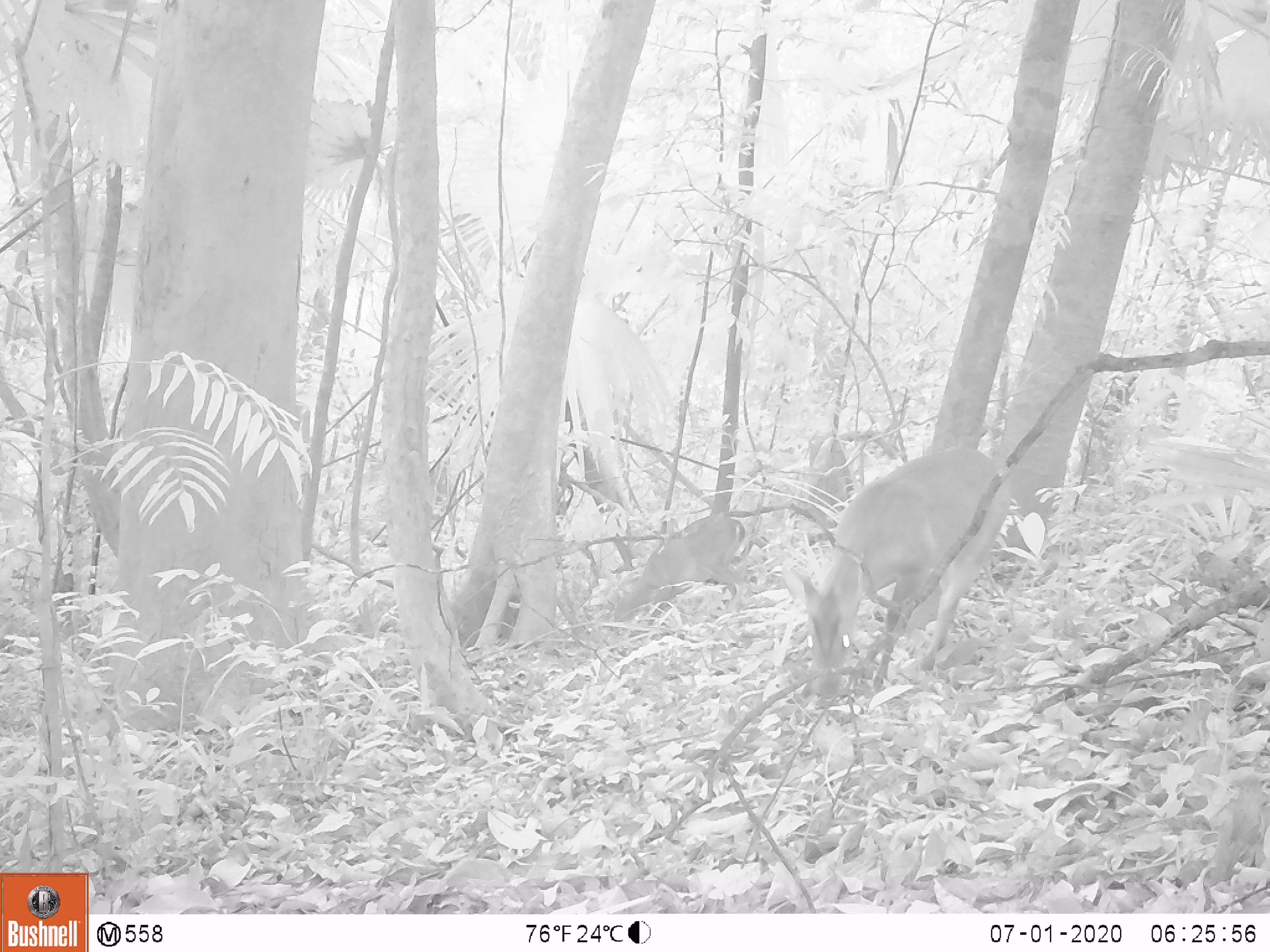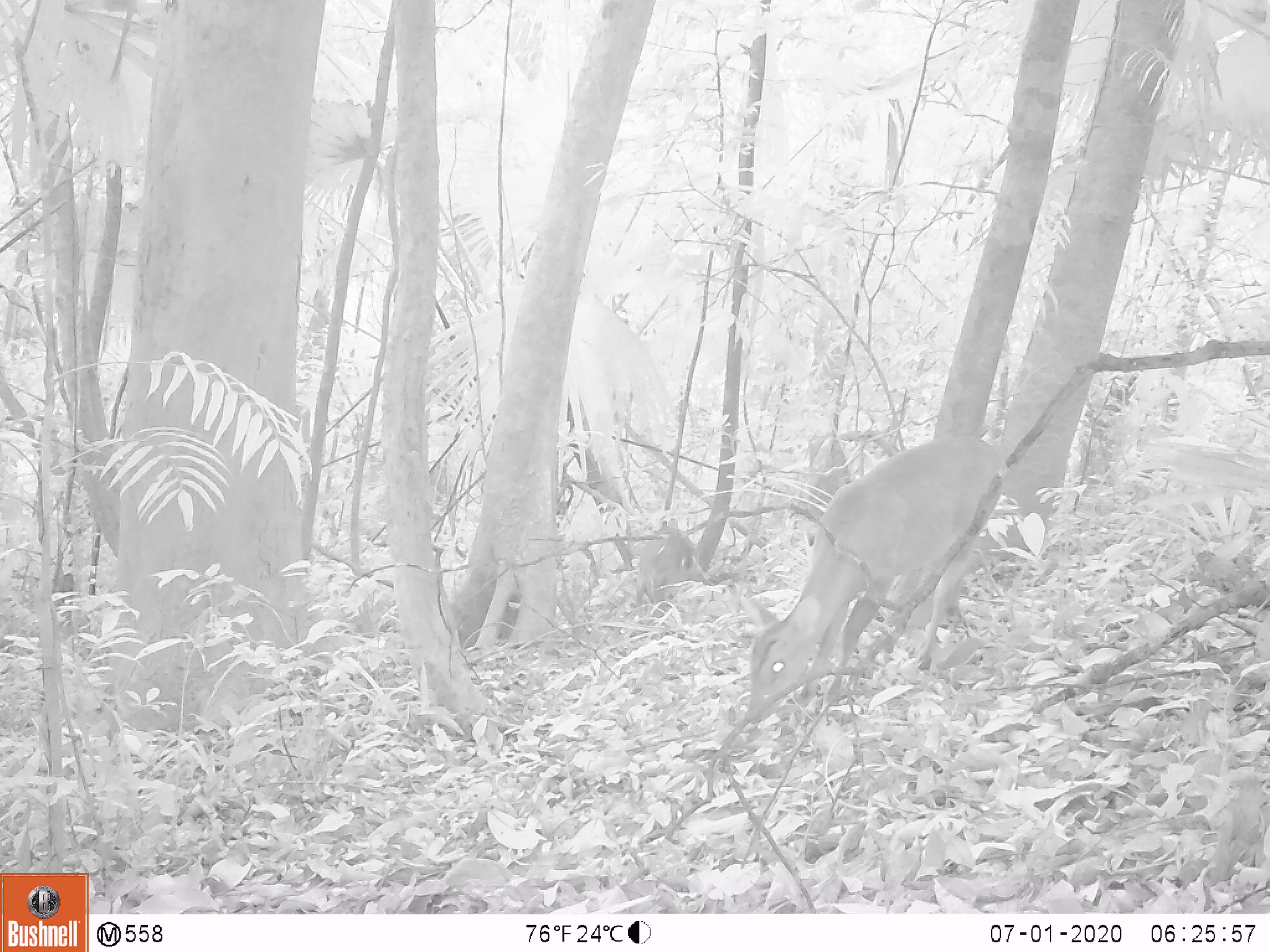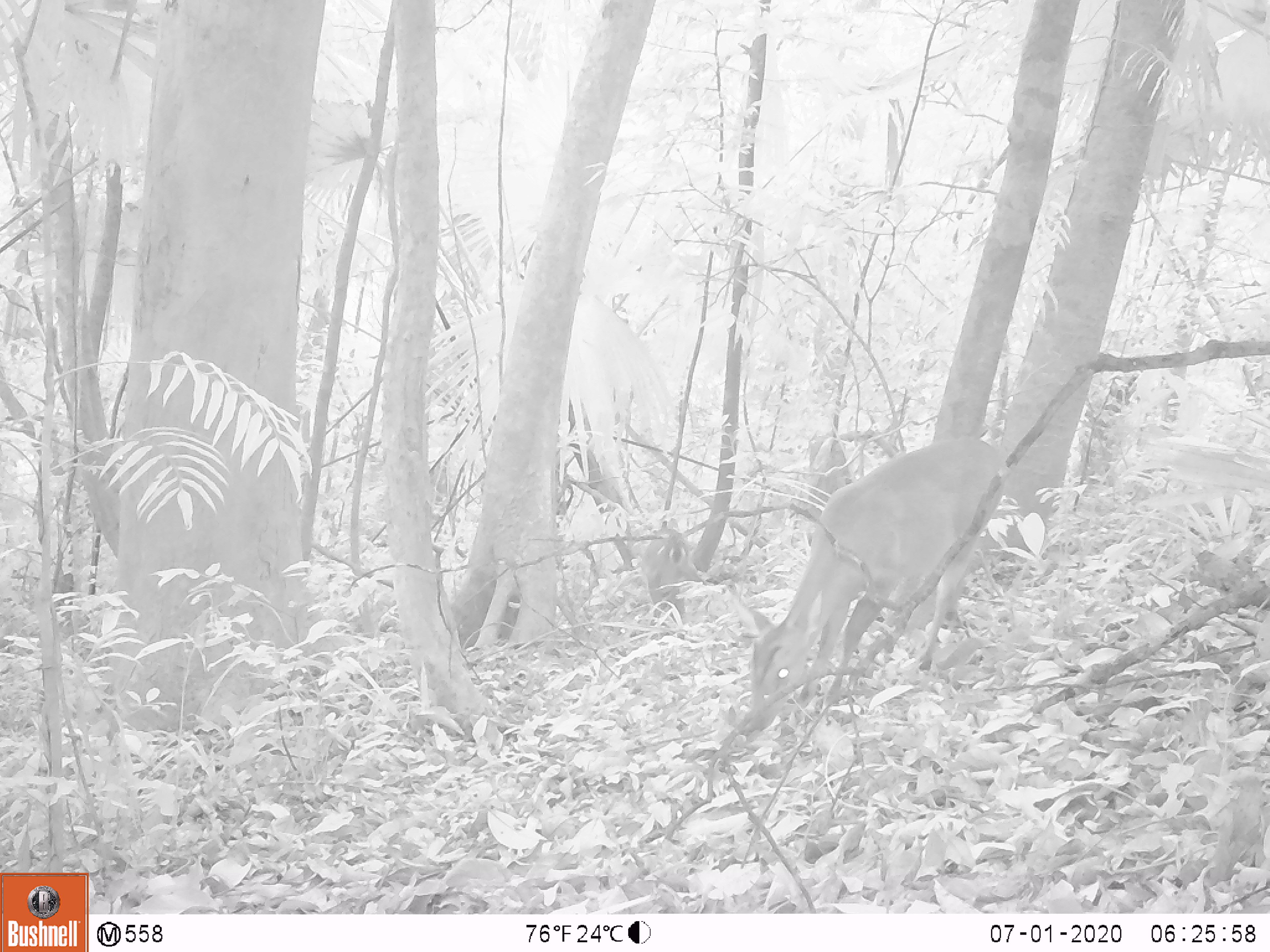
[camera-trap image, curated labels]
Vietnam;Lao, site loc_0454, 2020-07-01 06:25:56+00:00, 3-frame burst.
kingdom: Animalia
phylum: Chordata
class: Mammalia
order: Artiodactyla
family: Cervidae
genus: Muntiacus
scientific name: Muntiacus vuquangensis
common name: large-antlered muntjac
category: large antlered muntjac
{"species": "large antlered muntjac (large-antlered muntjac) (Muntiacus vuquangensis)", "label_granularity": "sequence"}